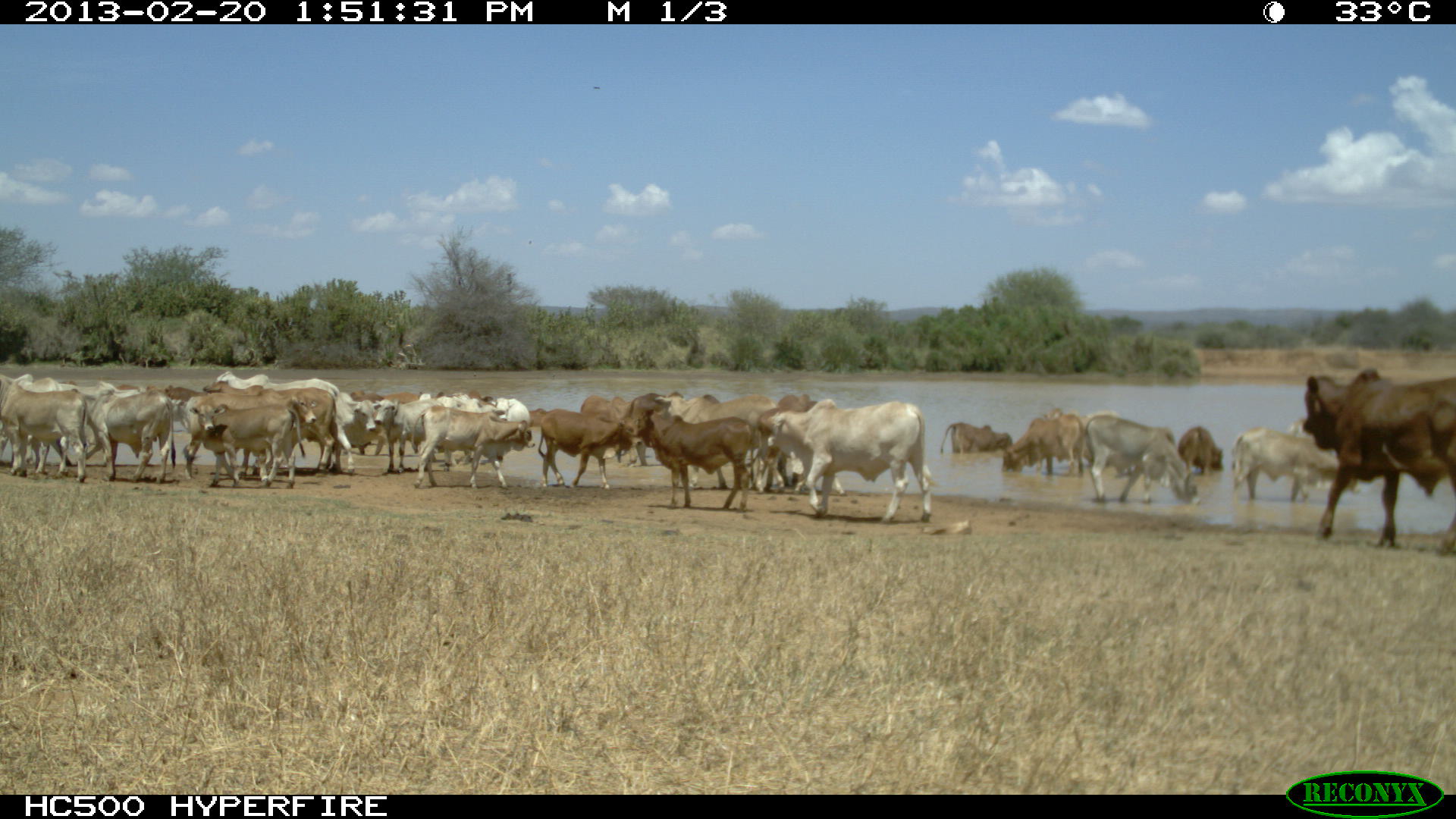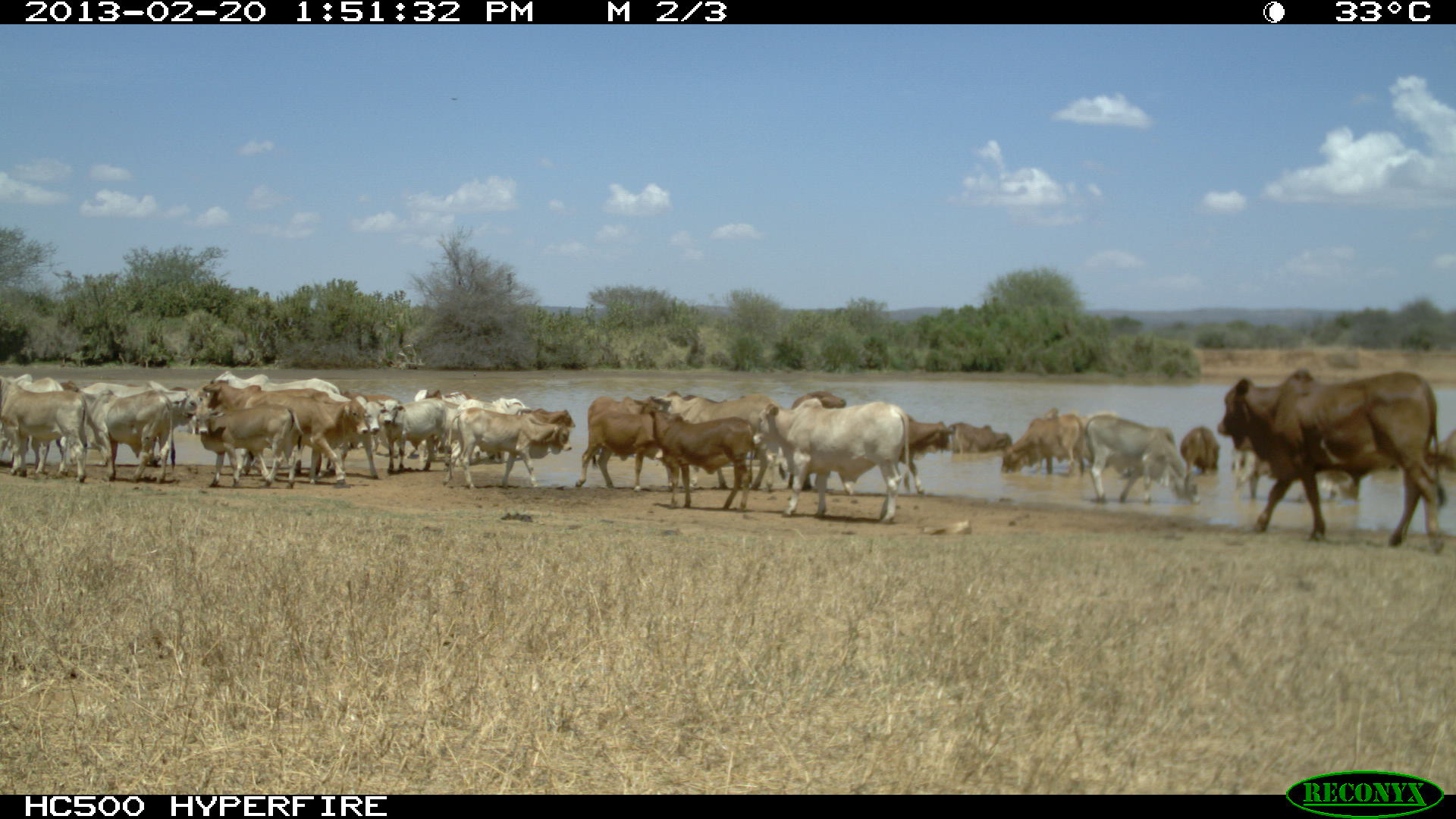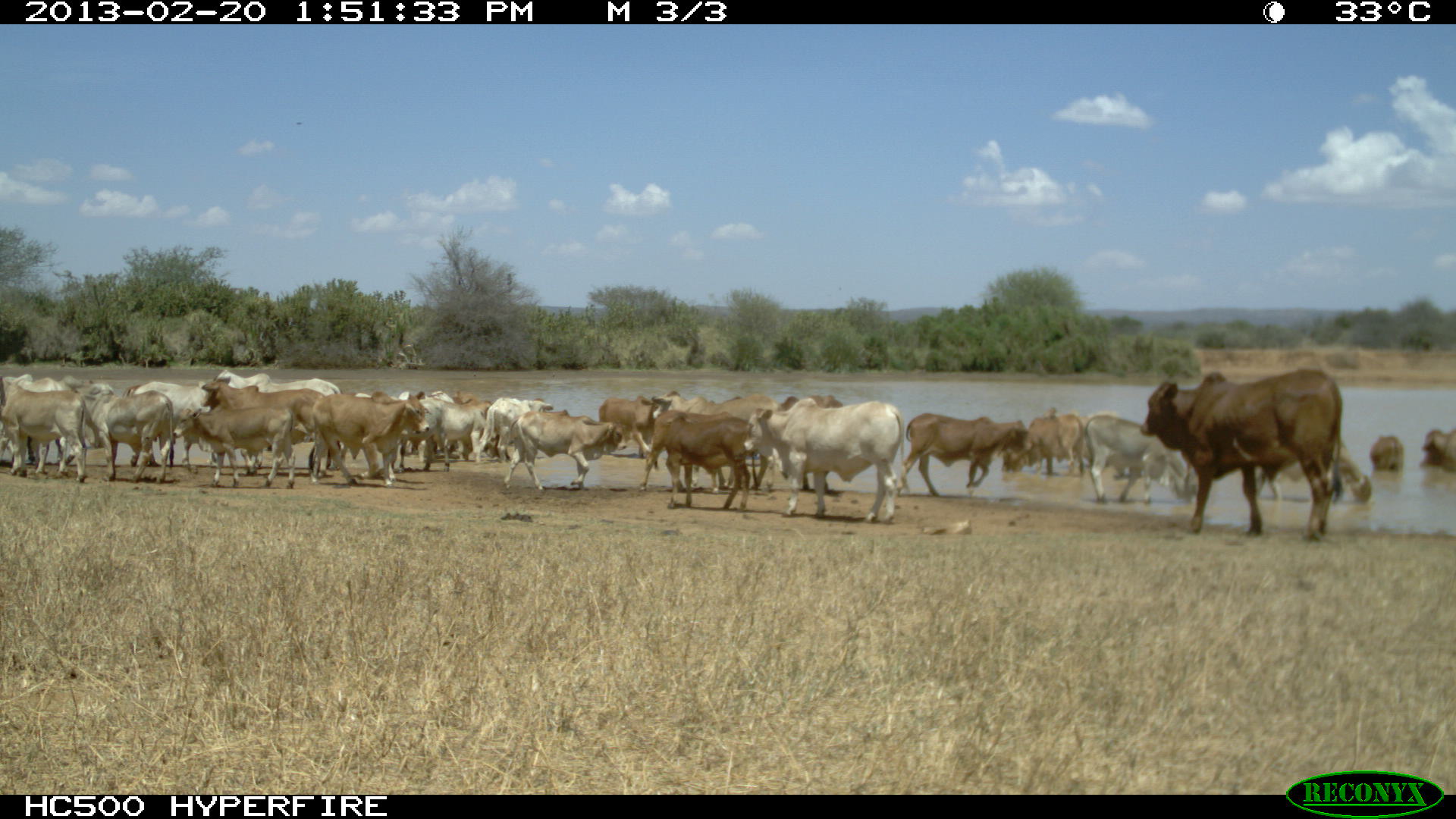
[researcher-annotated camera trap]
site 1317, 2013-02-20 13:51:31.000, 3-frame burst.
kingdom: Animalia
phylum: Chordata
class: Mammalia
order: Artiodactyla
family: Bovidae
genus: Bos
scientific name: Bos taurus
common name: domestic cattle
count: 28